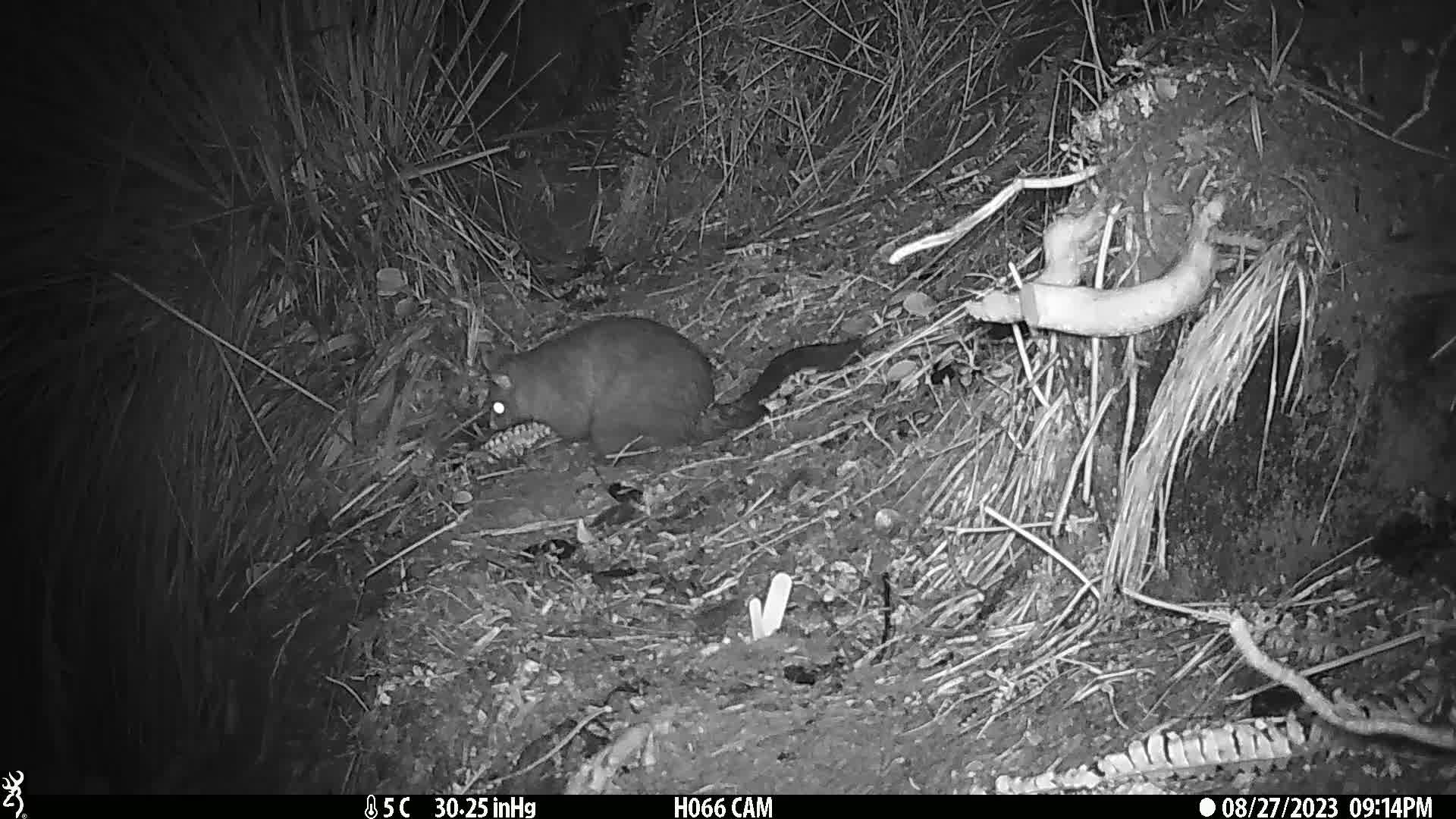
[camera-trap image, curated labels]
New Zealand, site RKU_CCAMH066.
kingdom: Animalia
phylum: Chordata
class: Mammalia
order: Diprotodontia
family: Phalangeridae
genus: Trichosurus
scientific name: Trichosurus vulpecula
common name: common brushtail possum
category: possum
Possum (common brushtail possum) (Trichosurus vulpecula).